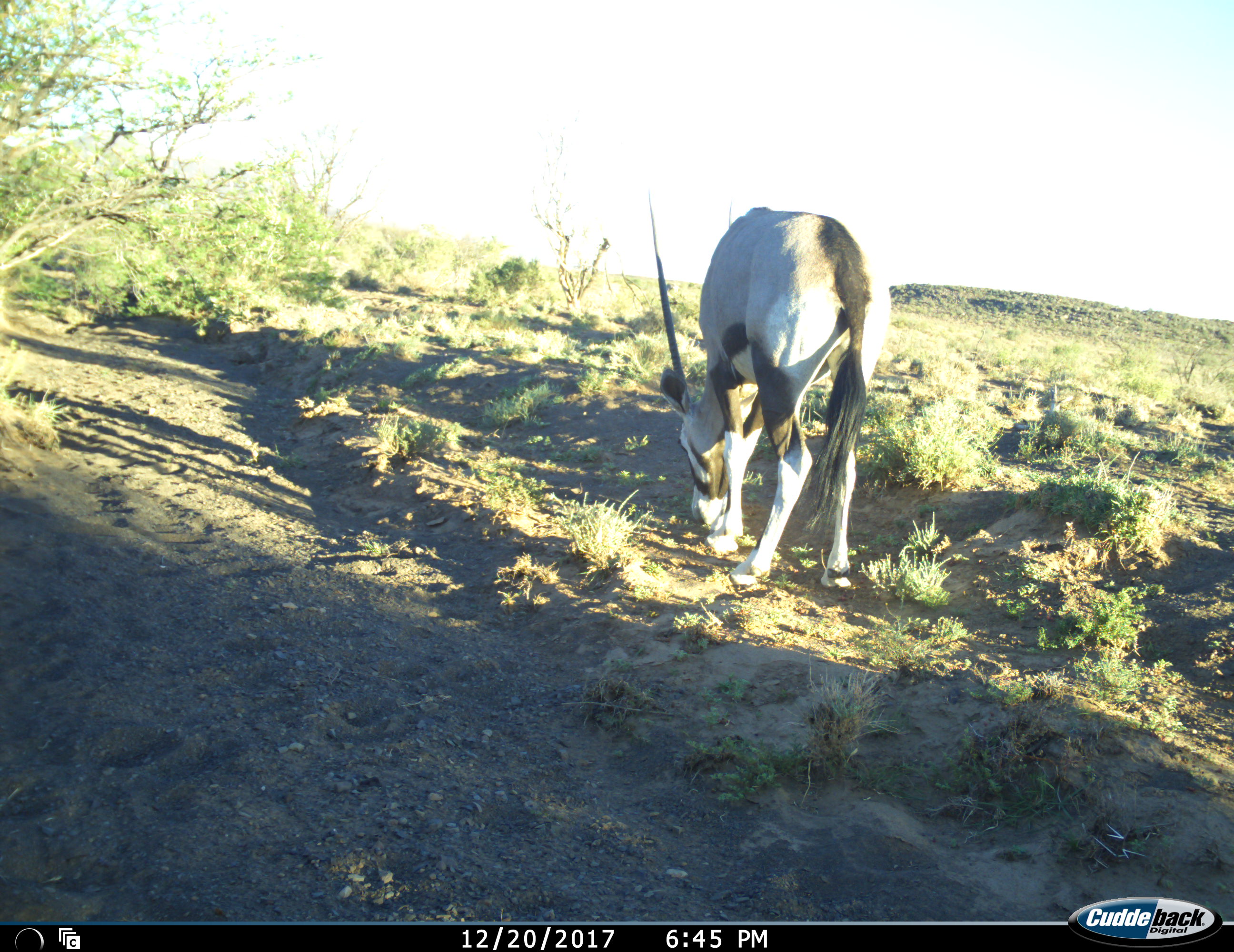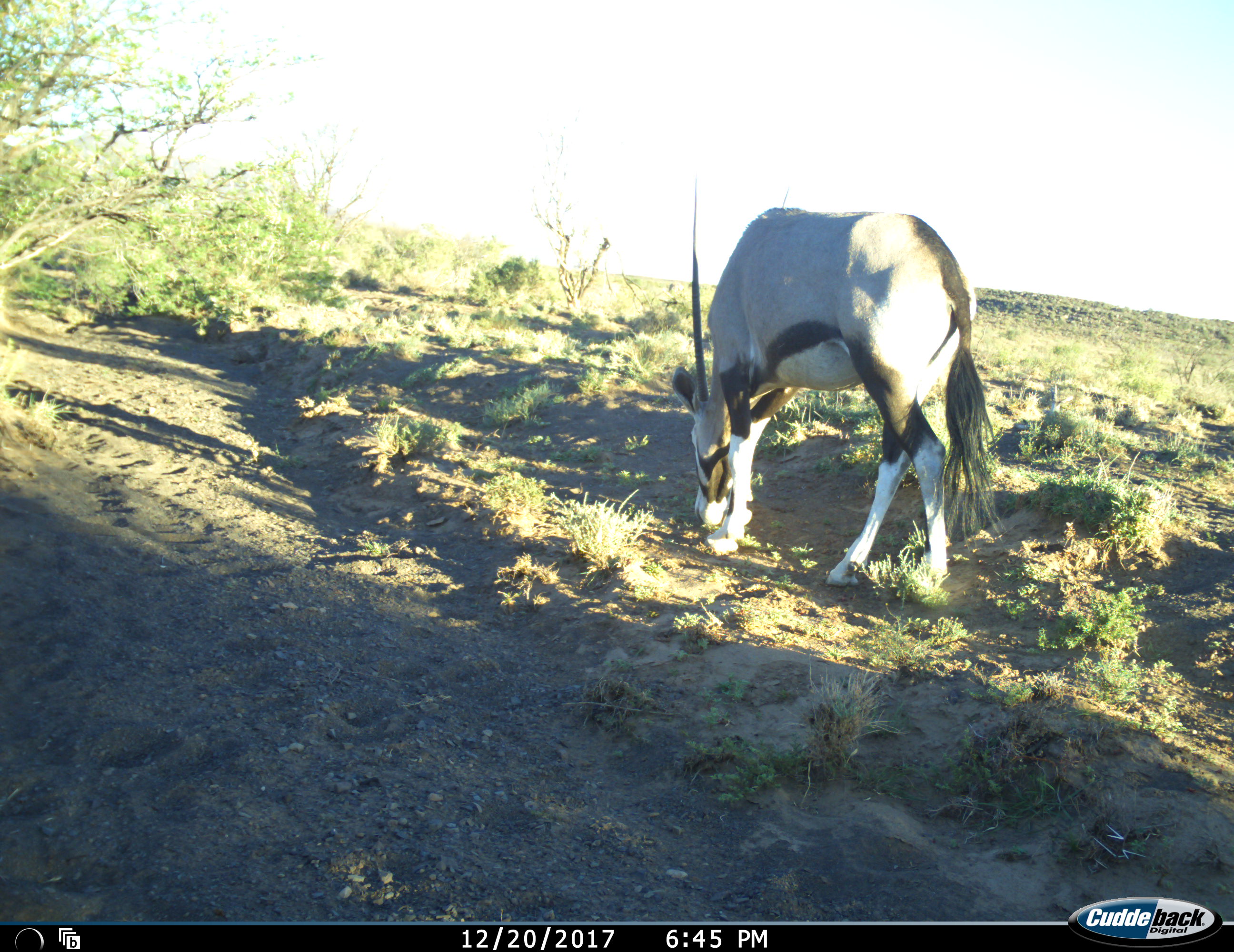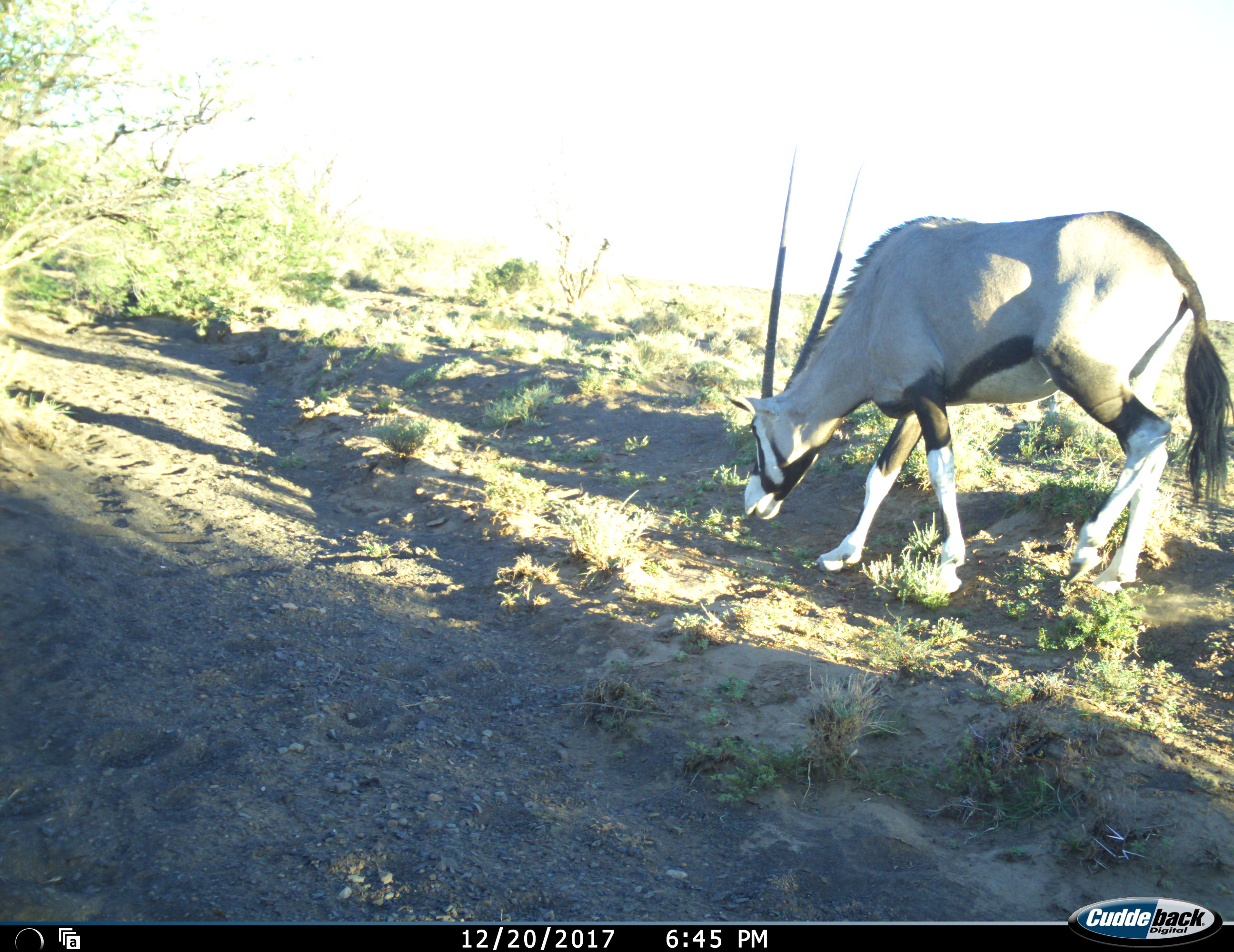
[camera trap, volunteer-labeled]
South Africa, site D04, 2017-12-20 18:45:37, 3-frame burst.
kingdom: Animalia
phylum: Chordata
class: Mammalia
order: Artiodactyla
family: Bovidae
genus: Oryx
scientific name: Oryx gazella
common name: gemsbok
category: gemsbokoryx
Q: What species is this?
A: Gemsbokoryx (gemsbok) (Oryx gazella).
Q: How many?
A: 1.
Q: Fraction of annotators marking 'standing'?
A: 10%.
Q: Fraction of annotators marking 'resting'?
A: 0%.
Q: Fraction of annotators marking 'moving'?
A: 10%.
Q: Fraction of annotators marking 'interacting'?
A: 0%.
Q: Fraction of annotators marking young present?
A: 0%.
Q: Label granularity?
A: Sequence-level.